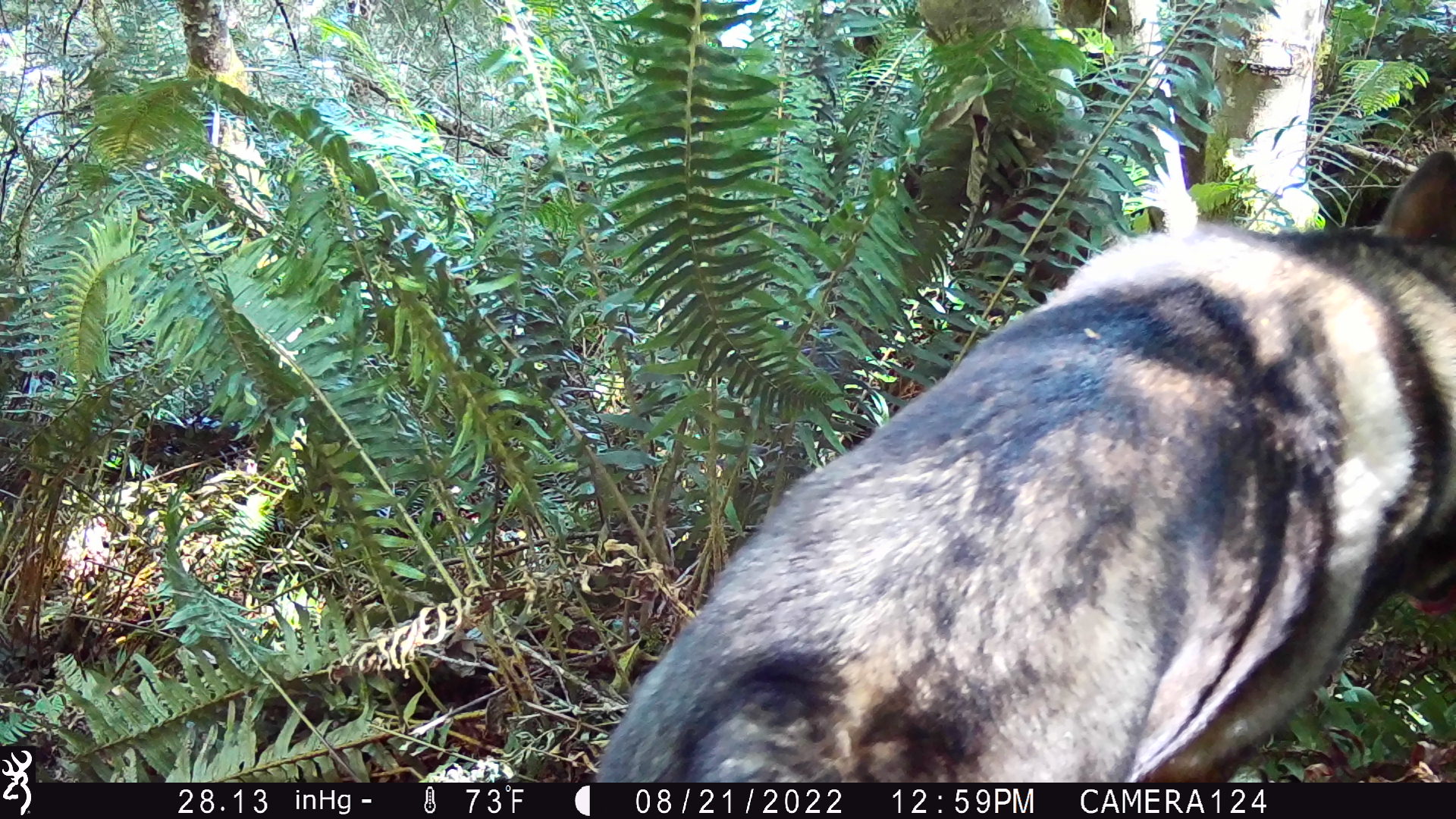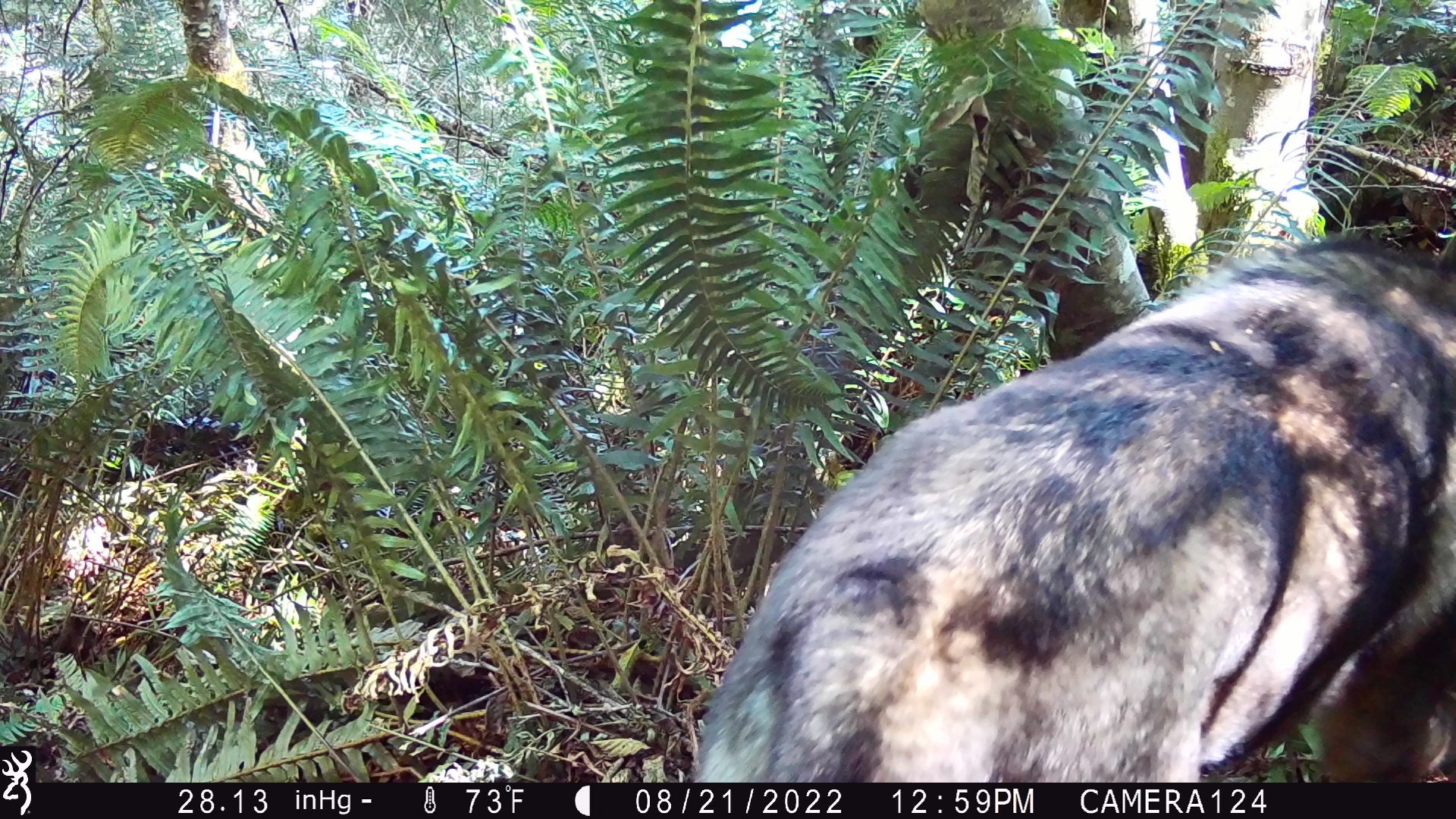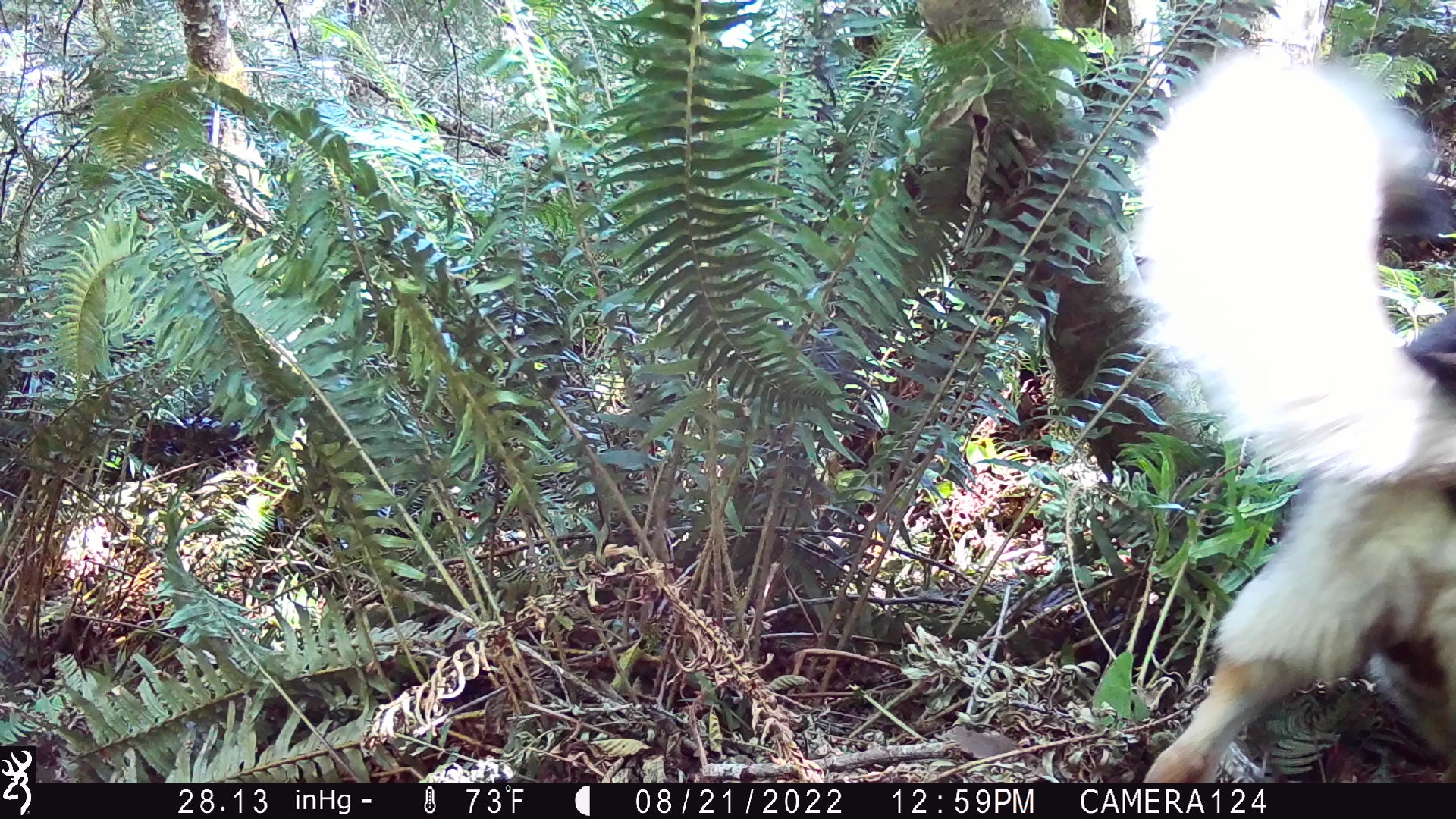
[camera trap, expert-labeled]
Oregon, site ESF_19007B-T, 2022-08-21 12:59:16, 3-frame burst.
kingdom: Animalia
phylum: Chordata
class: Mammalia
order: Carnivora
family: Canidae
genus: Canis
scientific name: Canis familiaris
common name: domestic dog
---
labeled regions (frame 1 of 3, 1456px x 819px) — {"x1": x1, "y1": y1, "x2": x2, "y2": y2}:
domestic dog: {"x1": 591, "y1": 145, "x2": 1451, "y2": 776}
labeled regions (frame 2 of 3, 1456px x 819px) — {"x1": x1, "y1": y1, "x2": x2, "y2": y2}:
domestic dog: {"x1": 687, "y1": 237, "x2": 1451, "y2": 772}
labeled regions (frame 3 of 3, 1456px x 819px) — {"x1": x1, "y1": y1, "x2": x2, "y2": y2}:
domestic dog: {"x1": 1084, "y1": 56, "x2": 1451, "y2": 778}